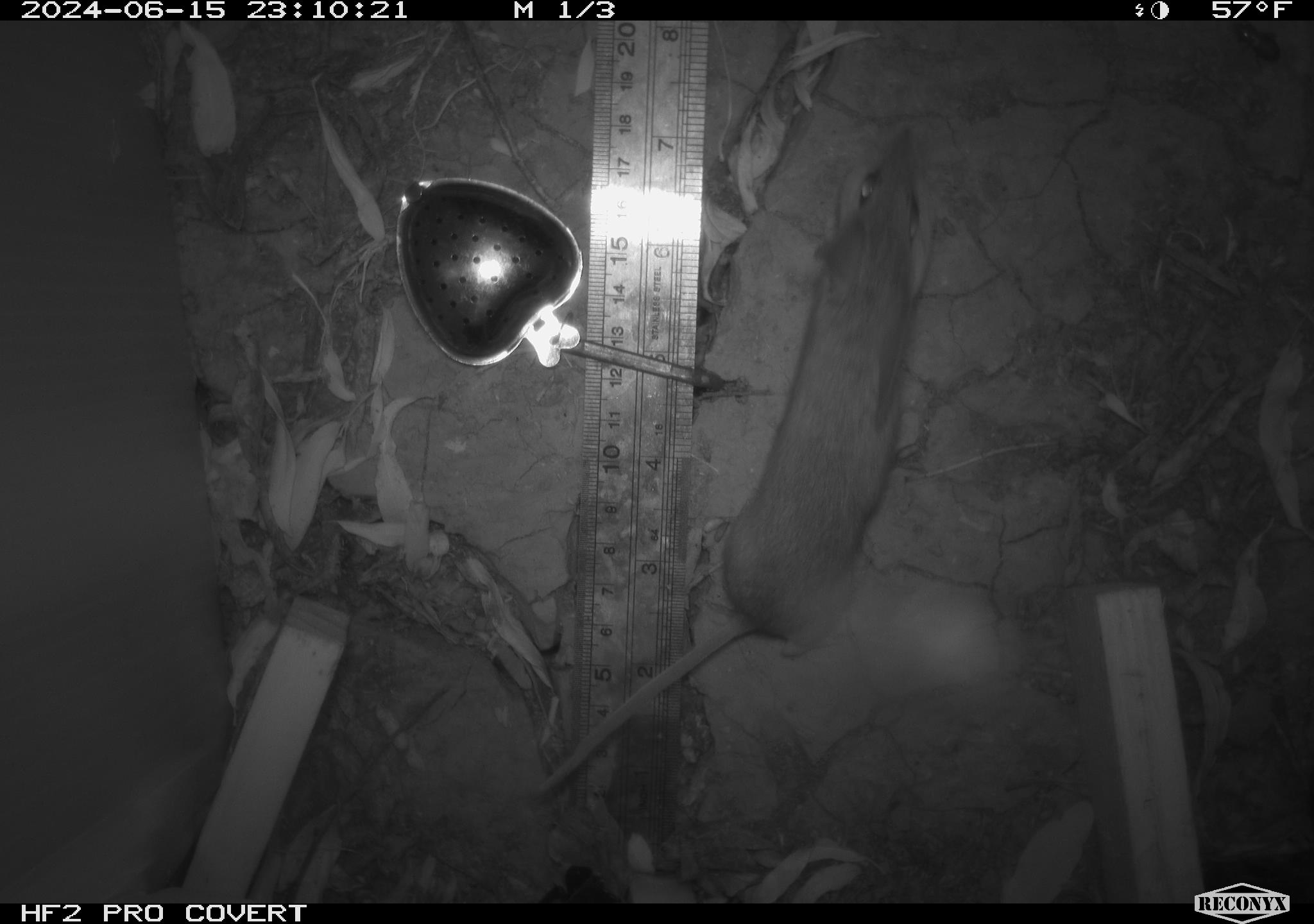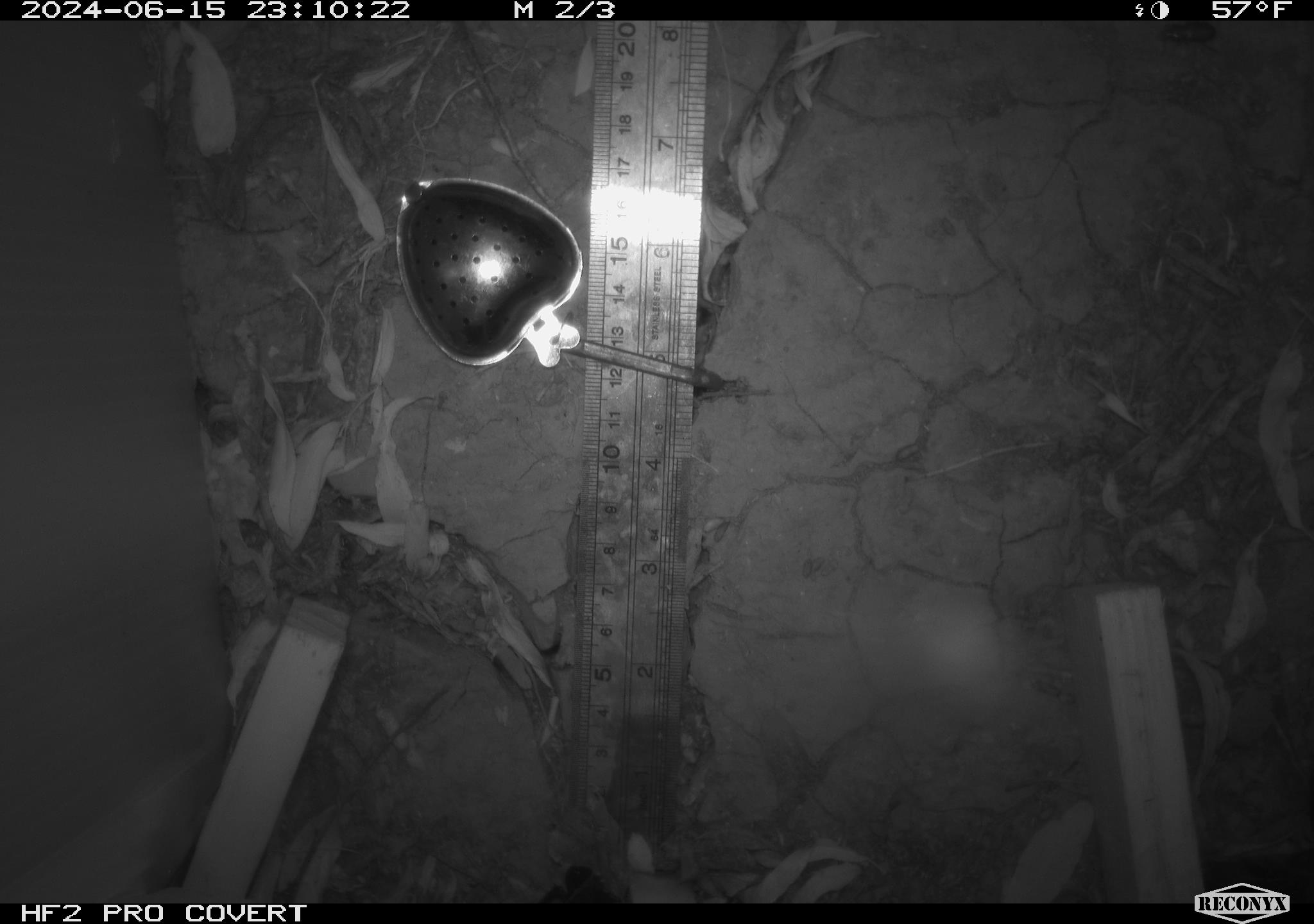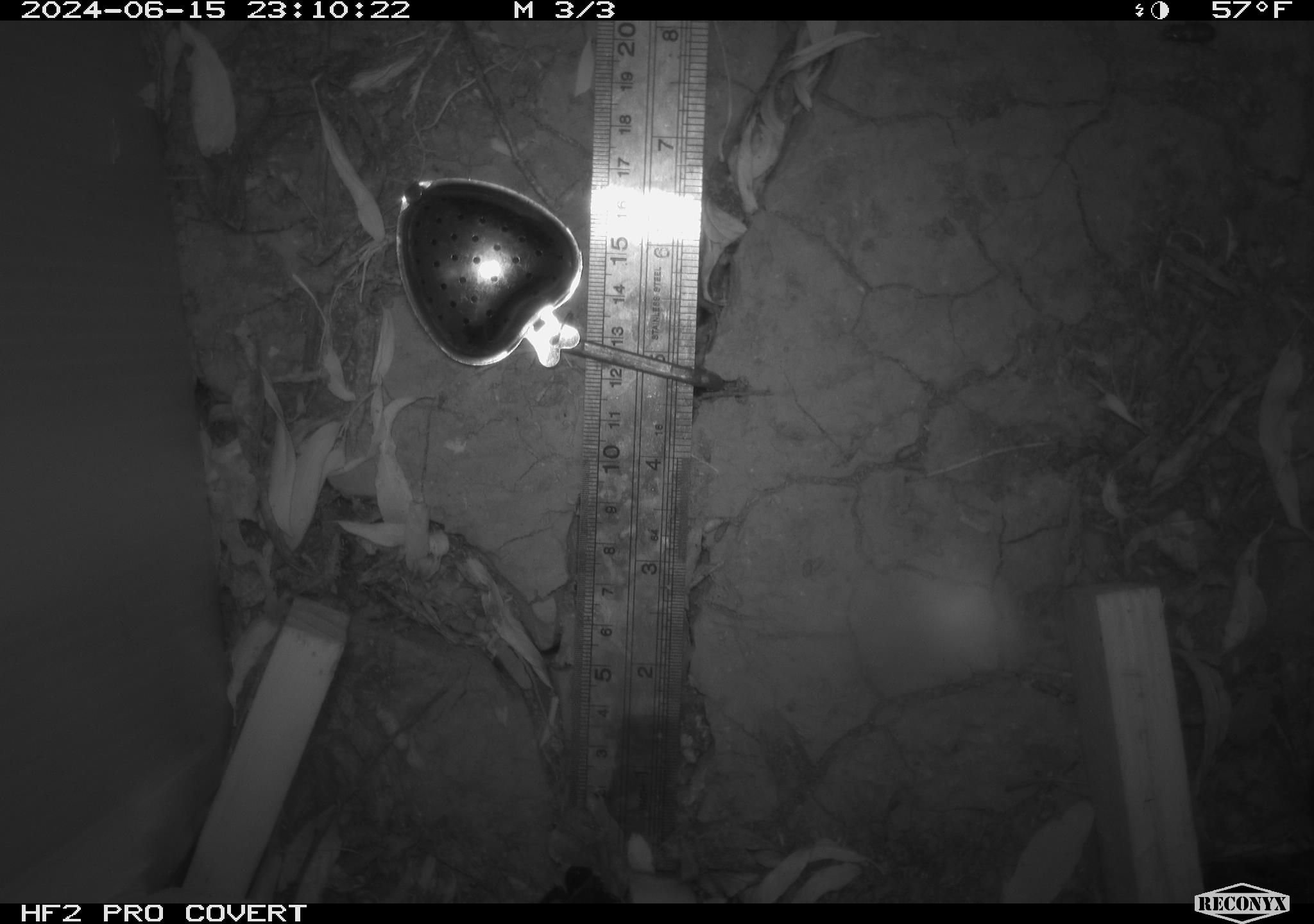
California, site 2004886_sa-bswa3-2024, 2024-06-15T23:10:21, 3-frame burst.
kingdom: Animalia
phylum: Chordata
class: Mammalia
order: Rodentia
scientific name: Rodentia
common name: mouse species